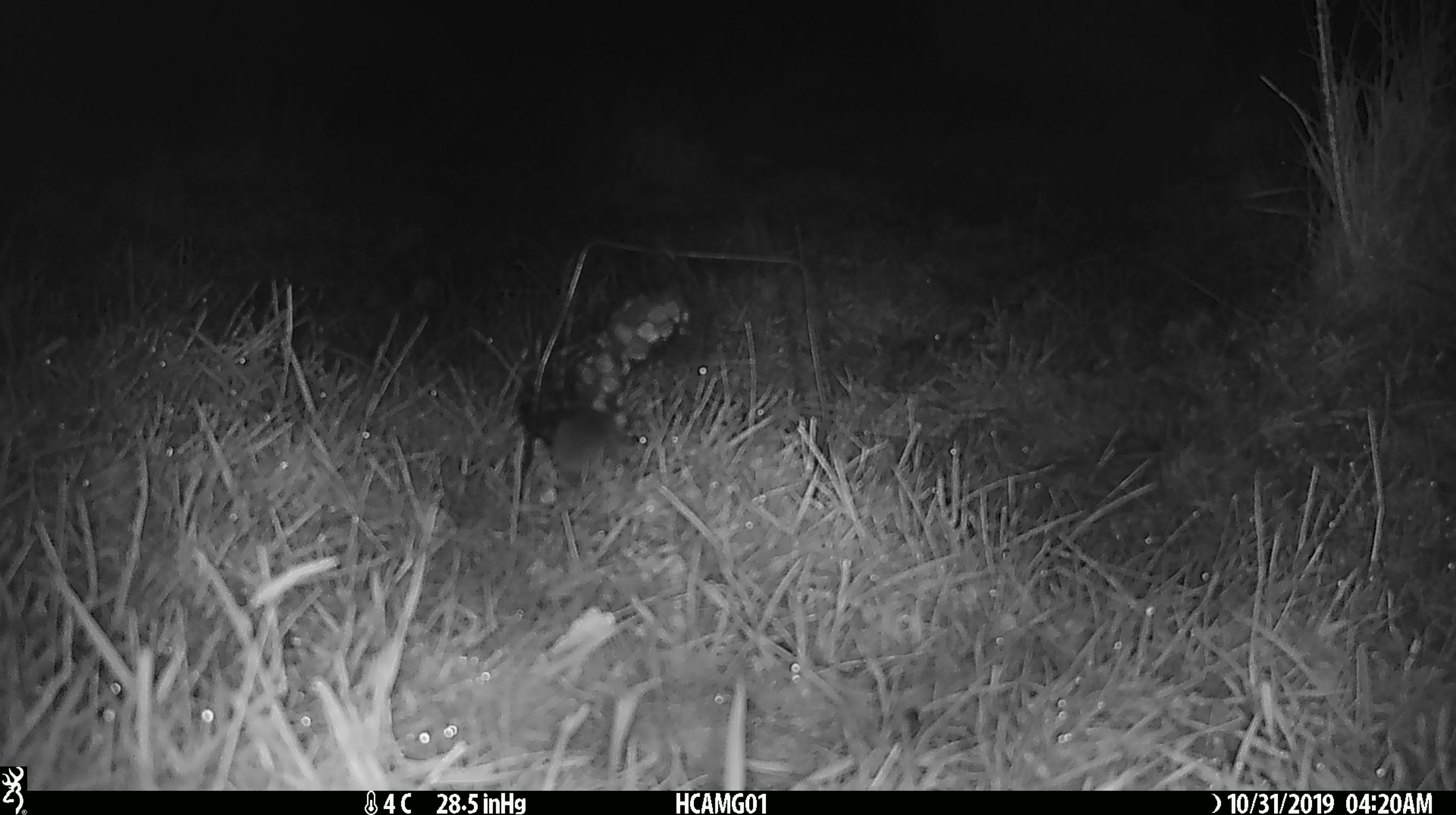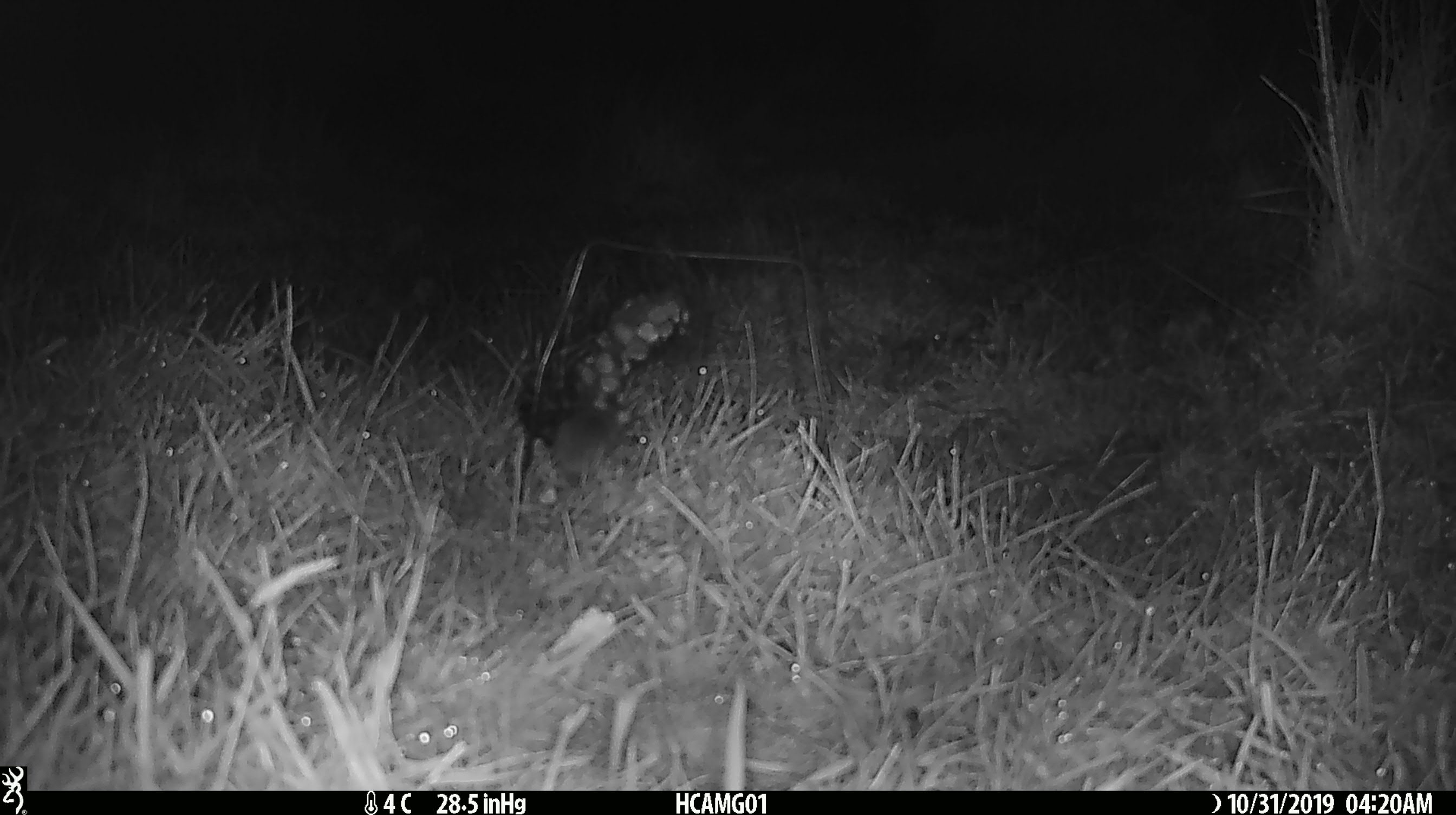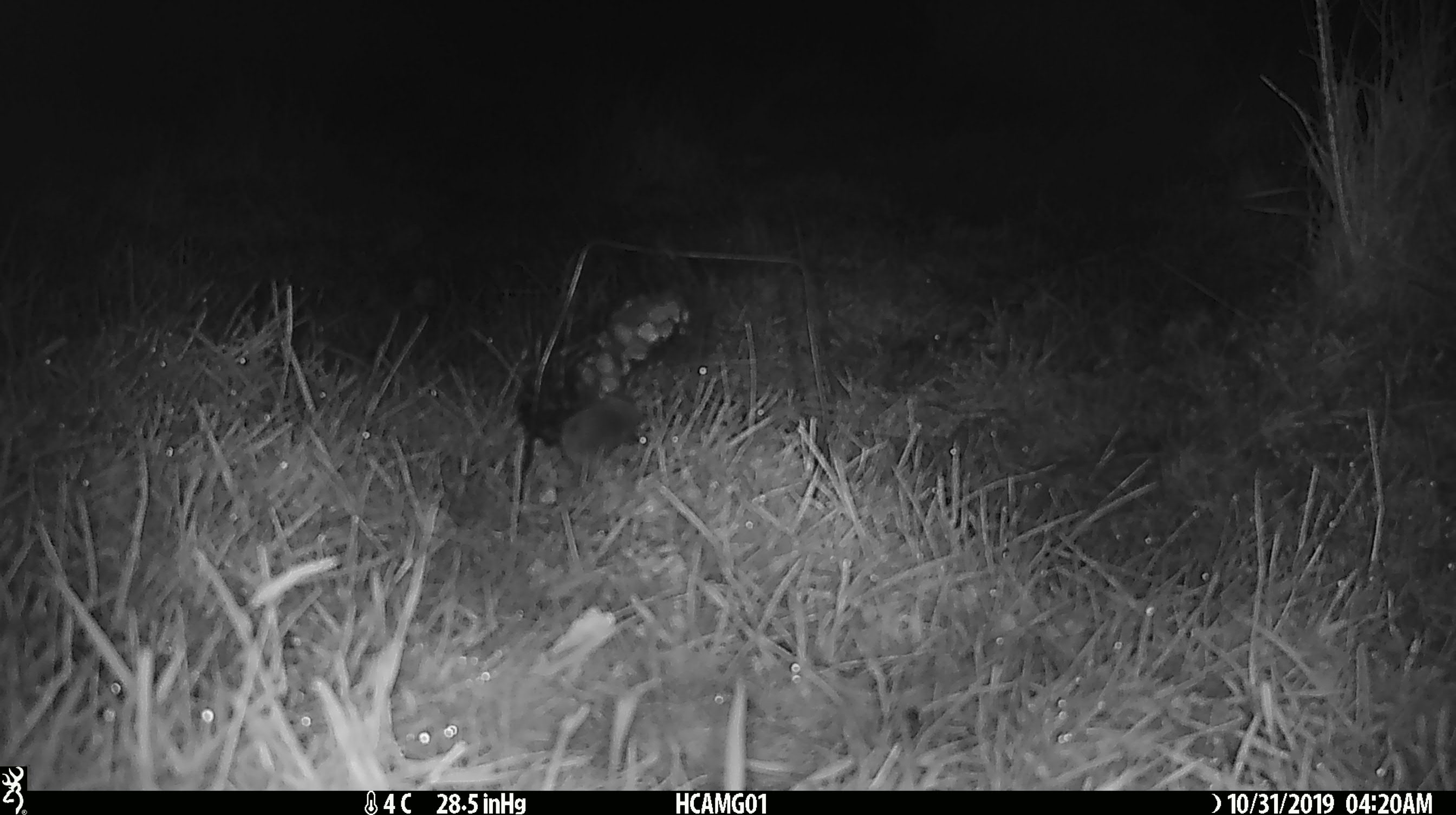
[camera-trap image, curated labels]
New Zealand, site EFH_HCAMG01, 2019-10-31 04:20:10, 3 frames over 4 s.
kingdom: Animalia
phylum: Chordata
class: Mammalia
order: Rodentia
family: Muridae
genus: Mus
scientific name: Mus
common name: mouse